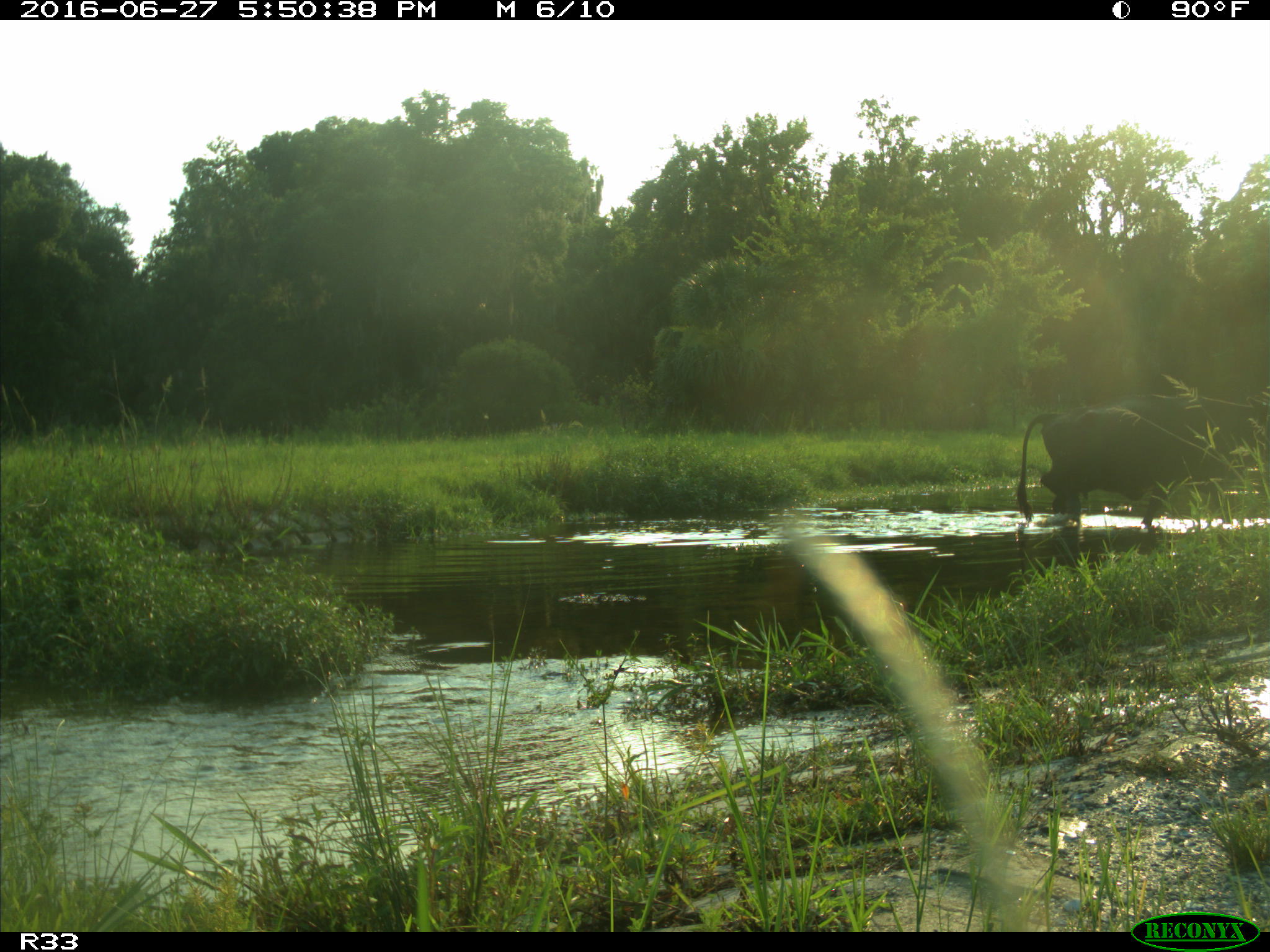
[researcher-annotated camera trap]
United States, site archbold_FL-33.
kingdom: Animalia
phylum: Chordata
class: Mammalia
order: Artiodactyla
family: Bovidae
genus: Bos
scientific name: Bos taurus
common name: domestic cow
Bos taurus (domestic cow).